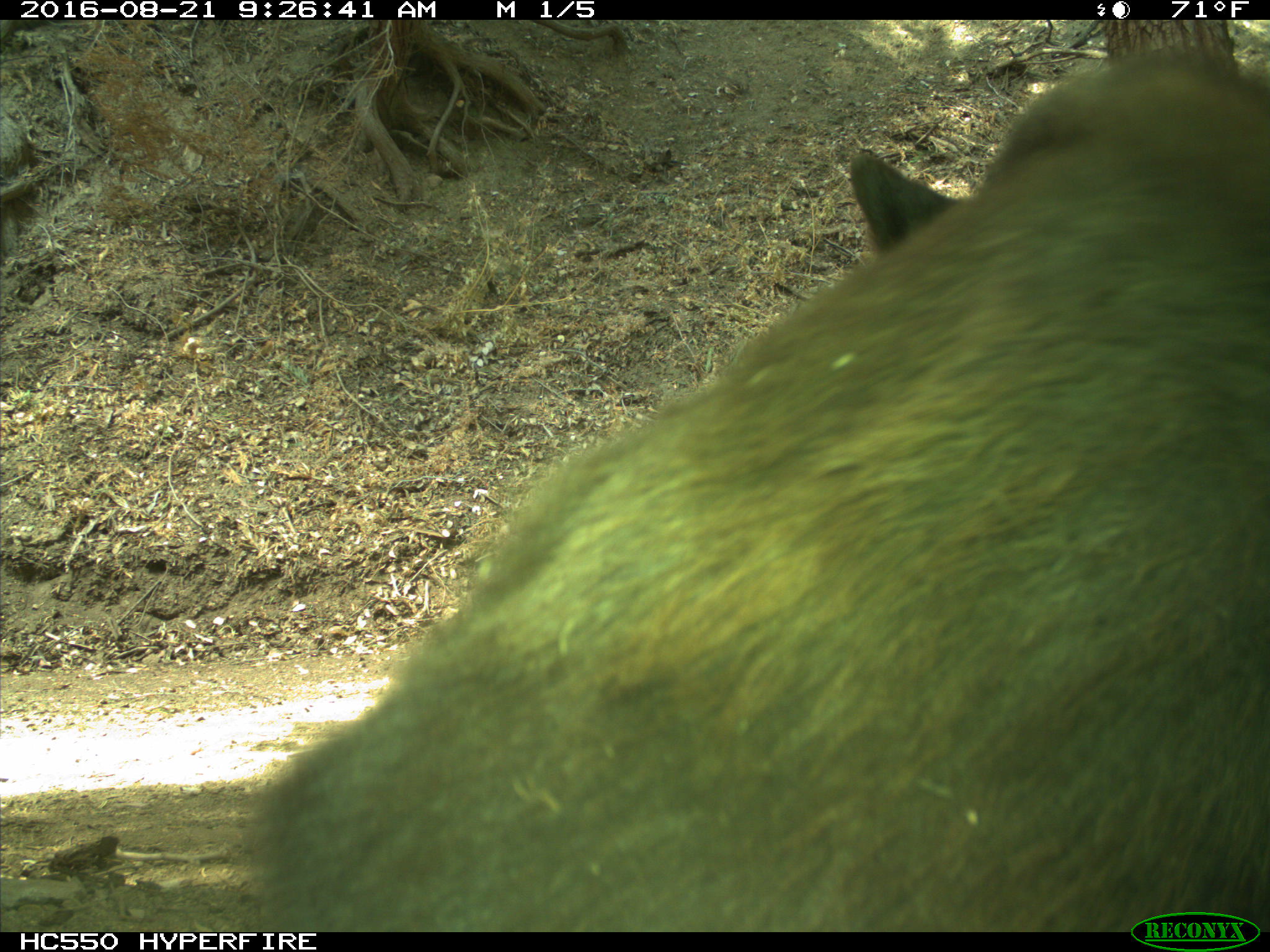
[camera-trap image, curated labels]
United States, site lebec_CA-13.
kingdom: Animalia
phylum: Chordata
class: Mammalia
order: Carnivora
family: Ursidae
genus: Ursus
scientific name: Ursus americanus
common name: american black bear